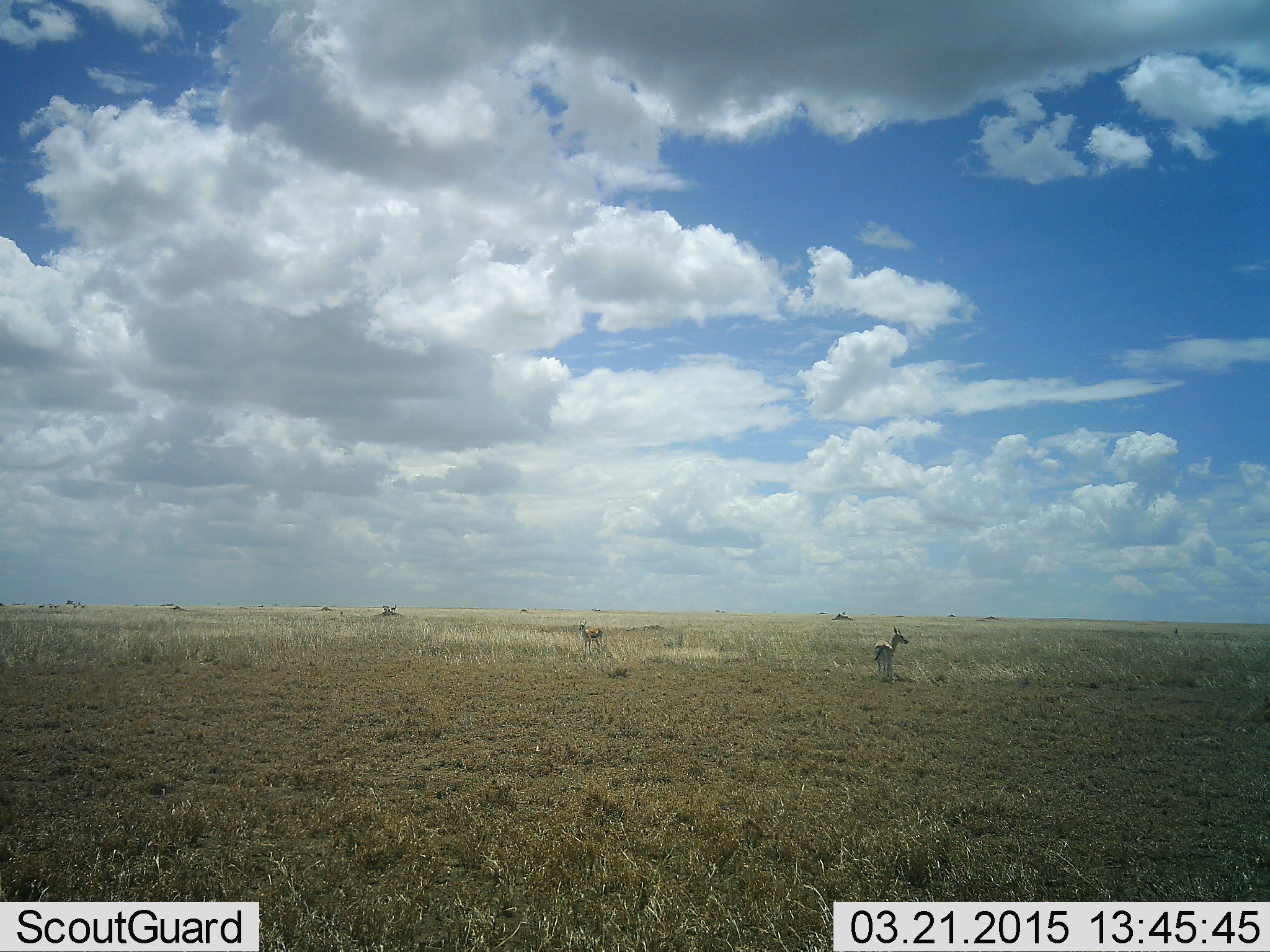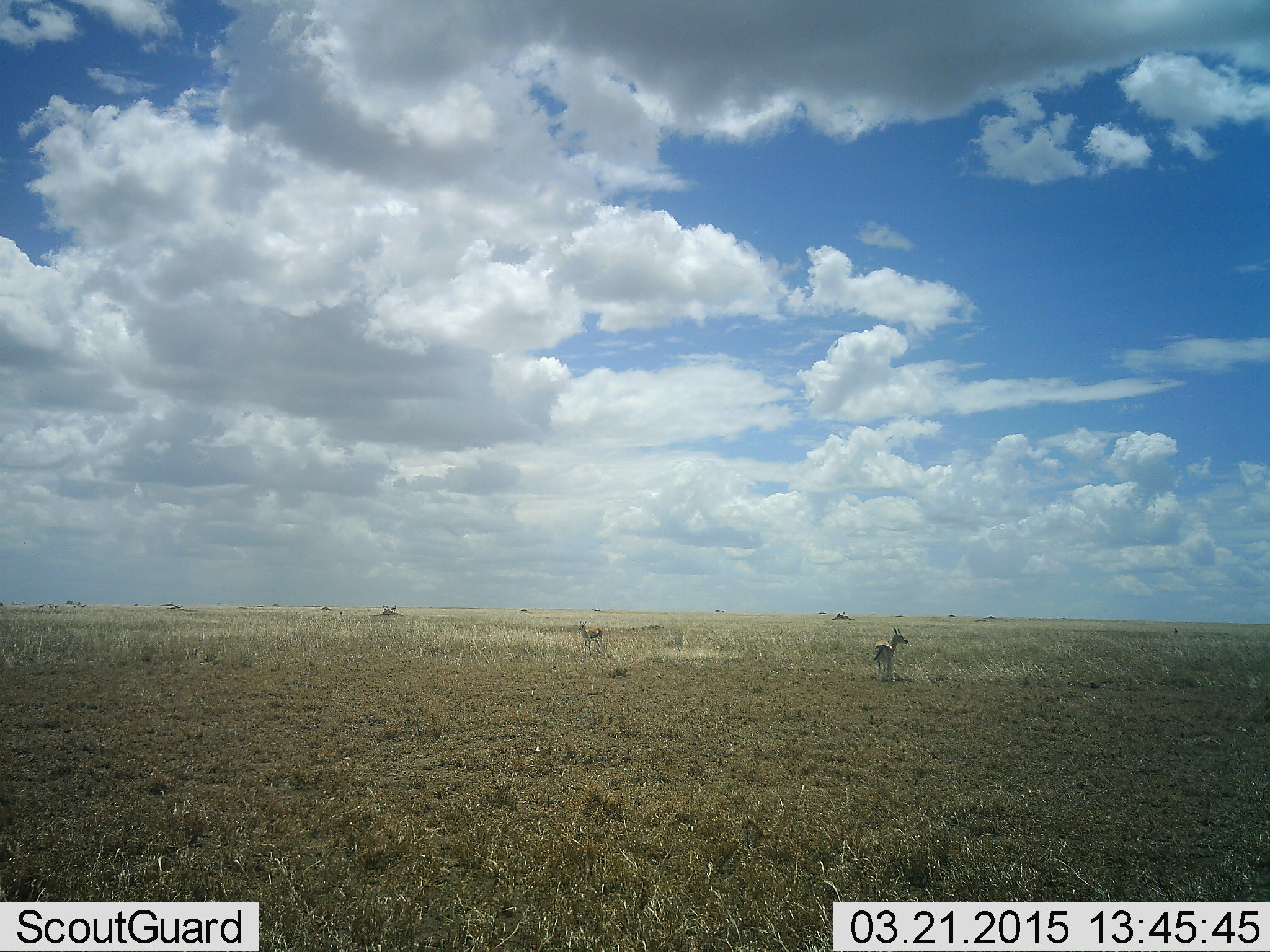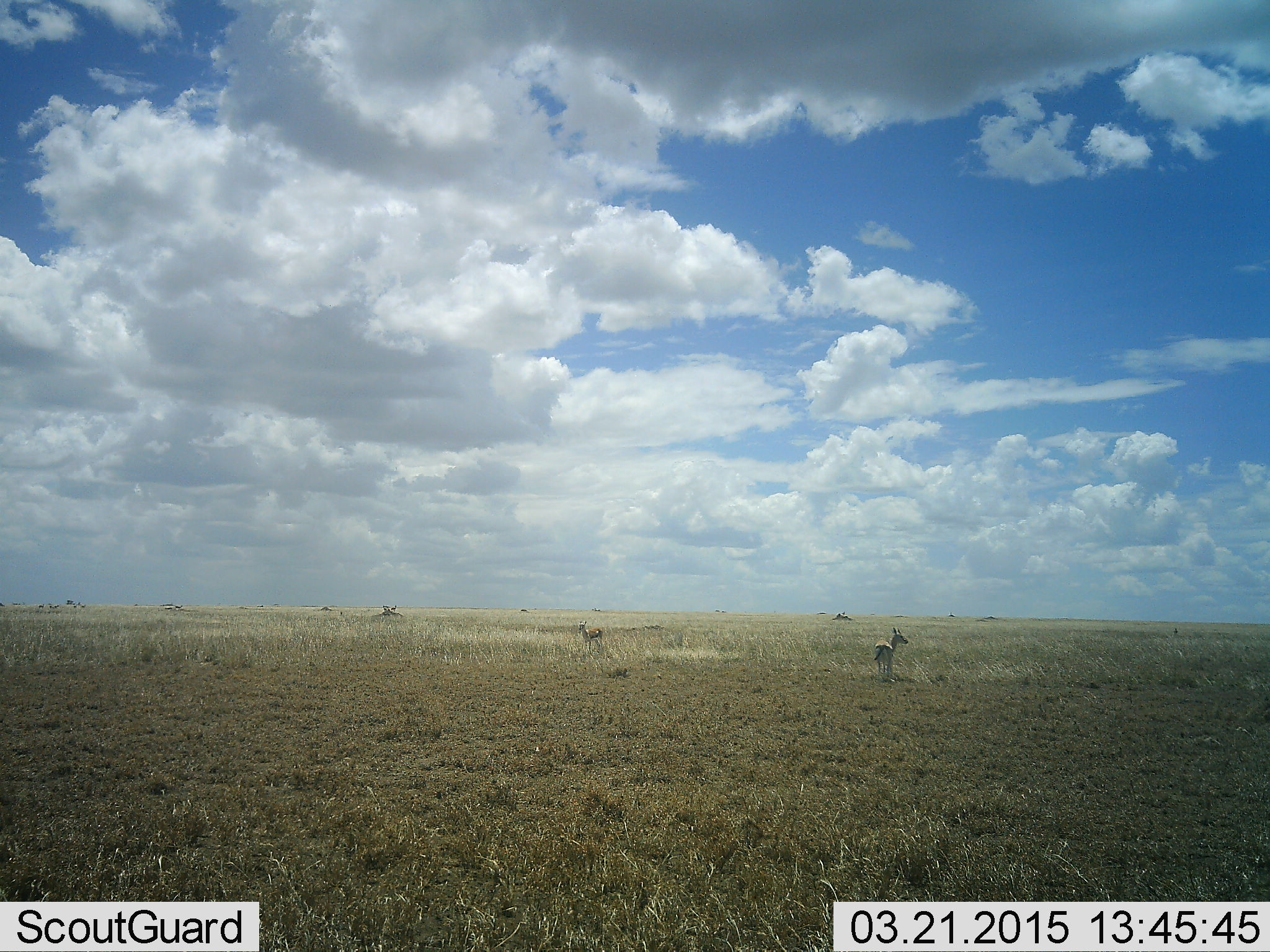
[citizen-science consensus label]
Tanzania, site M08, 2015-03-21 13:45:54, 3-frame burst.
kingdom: Animalia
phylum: Chordata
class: Mammalia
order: Artiodactyla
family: Bovidae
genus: Eudorcas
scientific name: Eudorcas thomsonii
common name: thomson's gazelle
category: gazellethomsons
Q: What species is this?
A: Gazellethomsons (thomson's gazelle) (Eudorcas thomsonii).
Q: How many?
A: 2.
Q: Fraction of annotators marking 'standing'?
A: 90%.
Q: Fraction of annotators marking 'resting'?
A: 0%.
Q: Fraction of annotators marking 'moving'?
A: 10%.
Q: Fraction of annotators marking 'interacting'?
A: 0%.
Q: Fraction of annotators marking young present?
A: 0%.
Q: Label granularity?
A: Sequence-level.